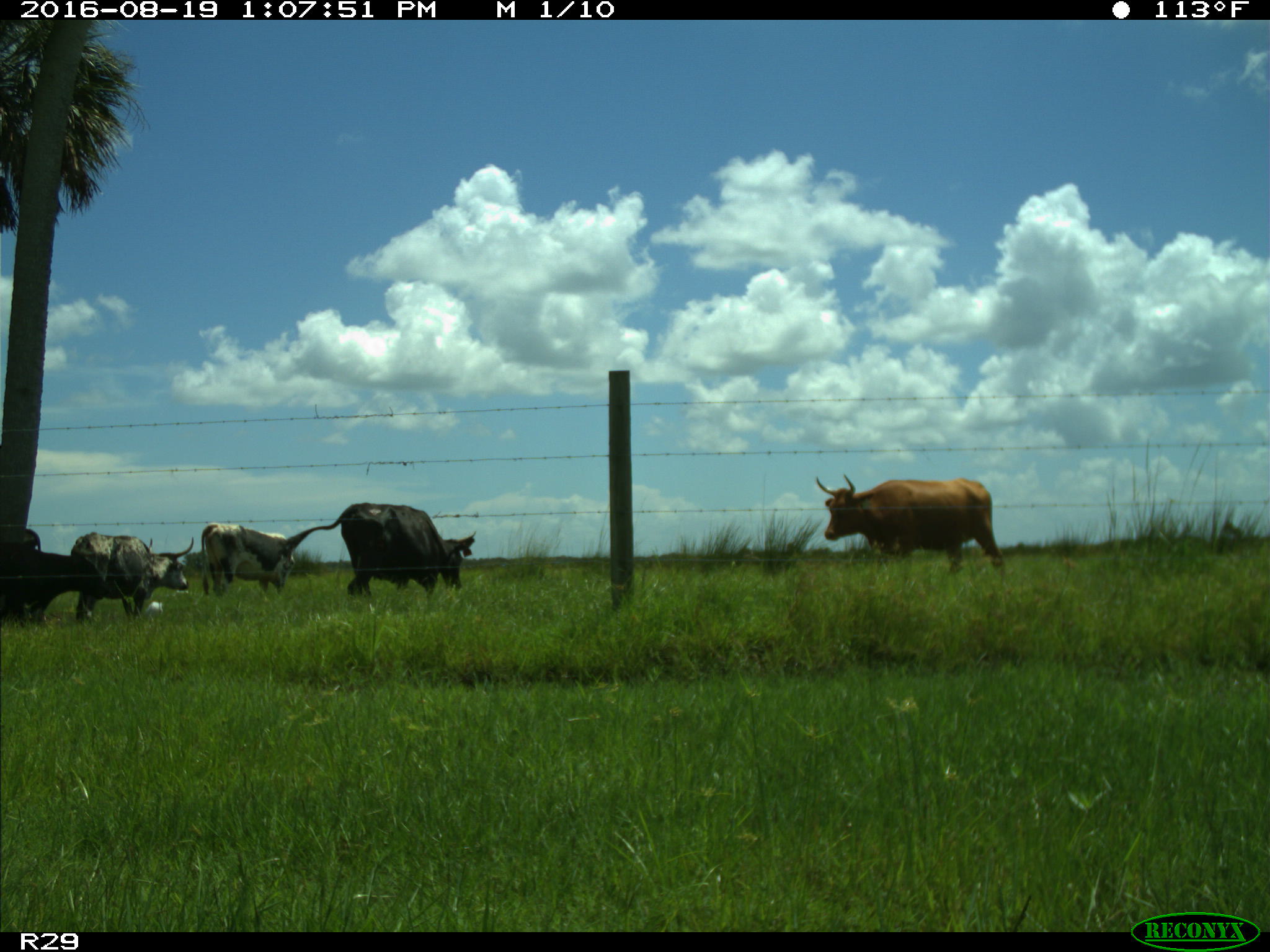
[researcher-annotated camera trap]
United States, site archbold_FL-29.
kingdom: Animalia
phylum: Chordata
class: Mammalia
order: Artiodactyla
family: Bovidae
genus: Bos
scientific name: Bos taurus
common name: domestic cow